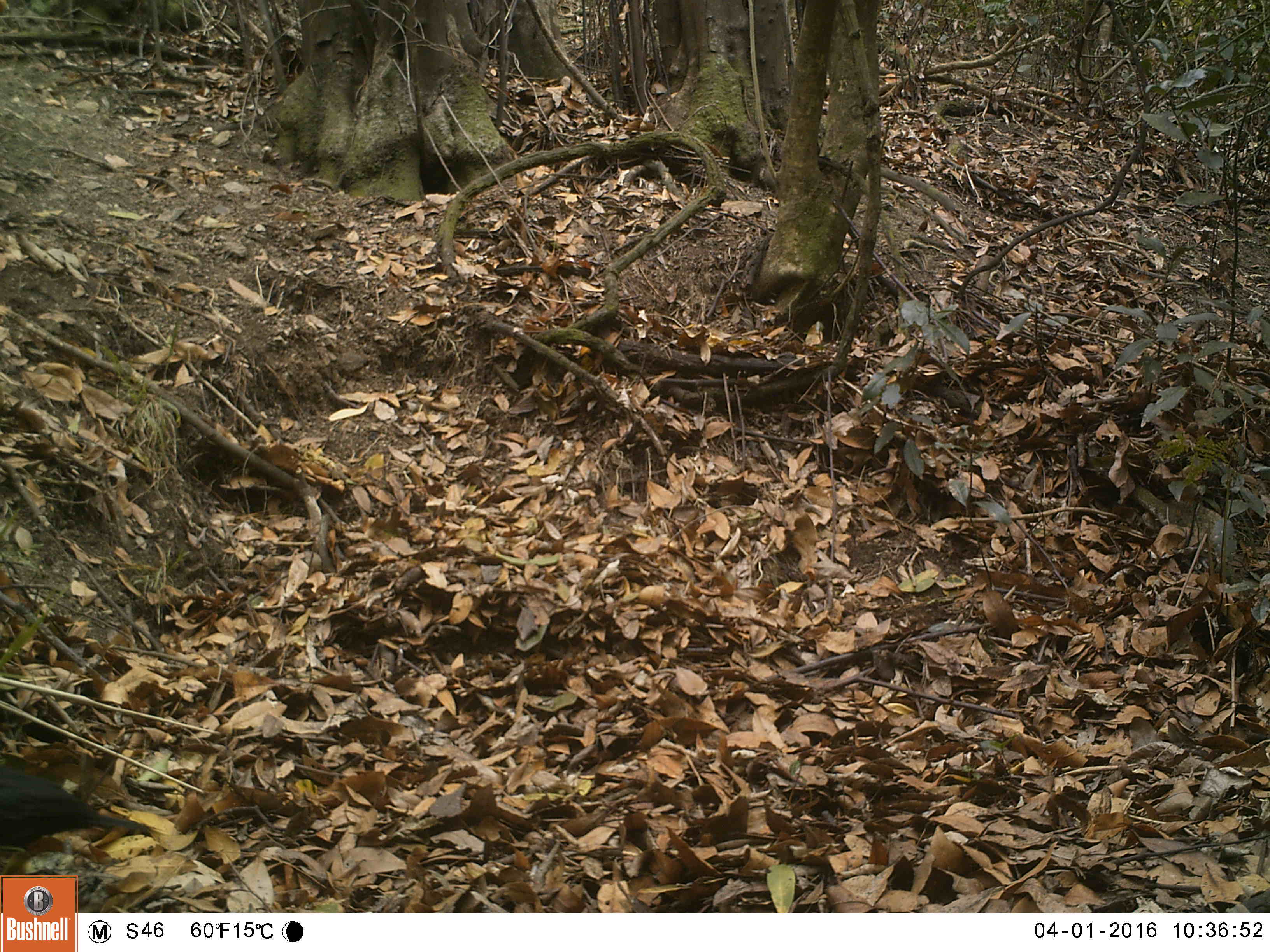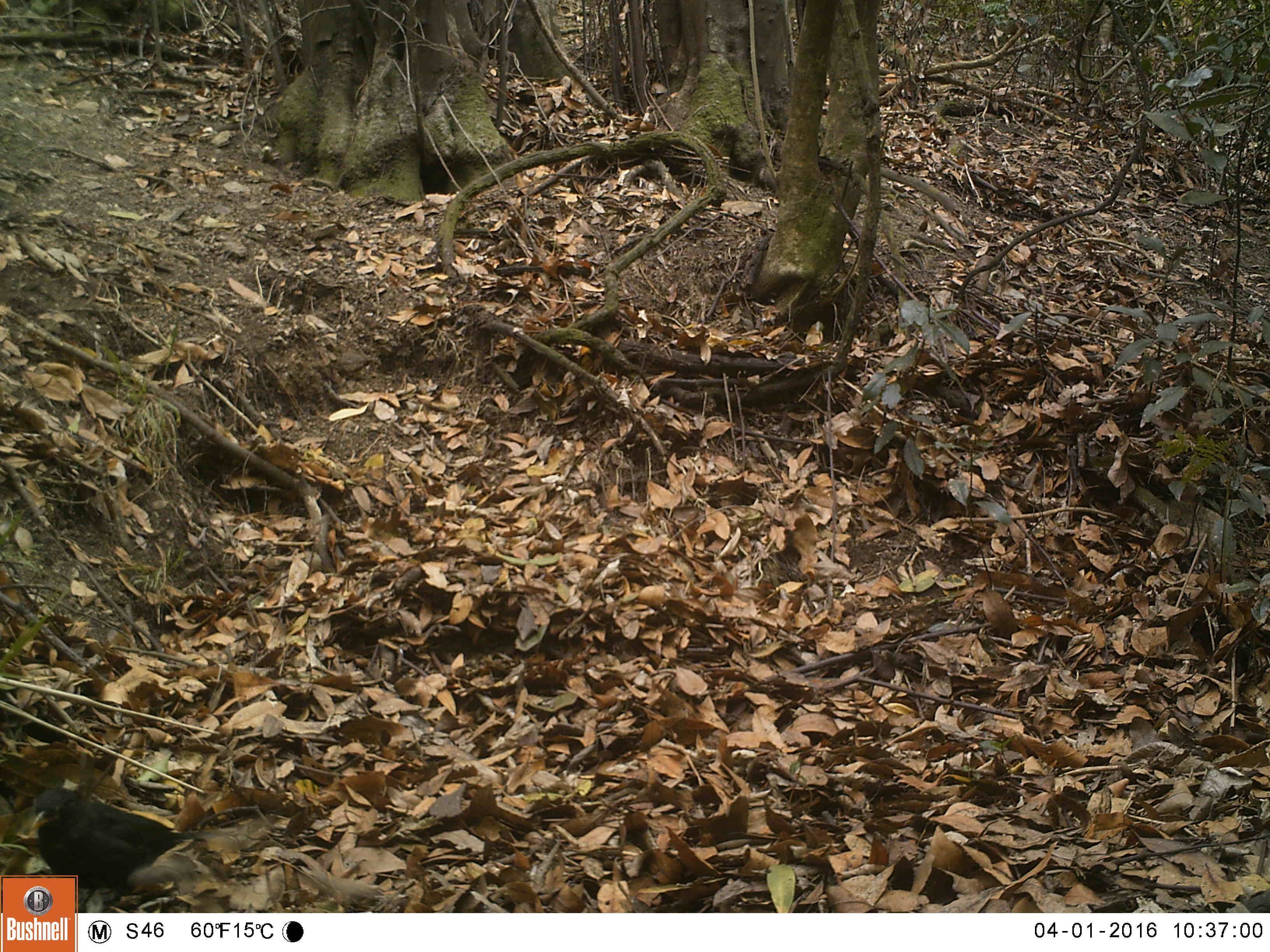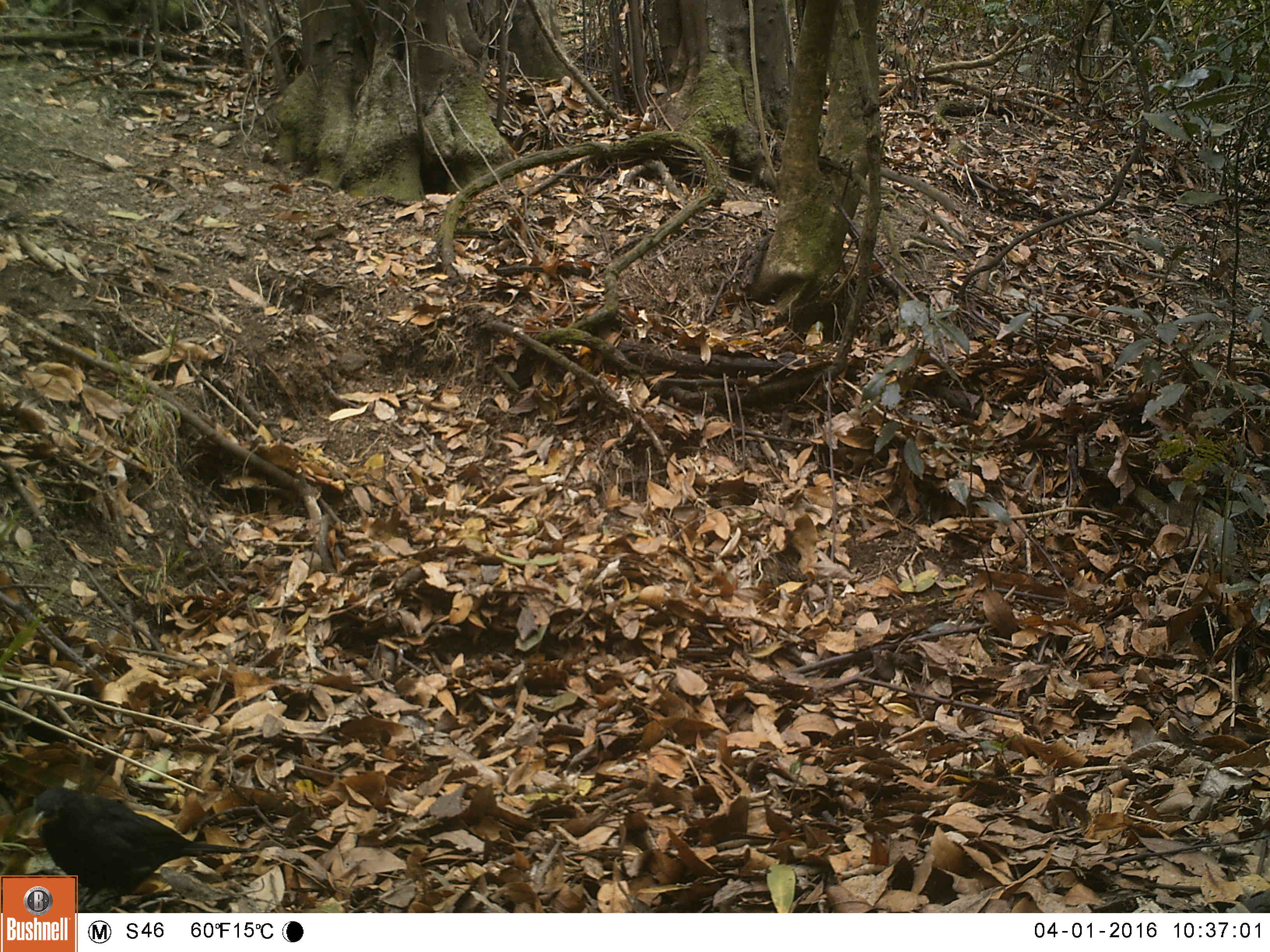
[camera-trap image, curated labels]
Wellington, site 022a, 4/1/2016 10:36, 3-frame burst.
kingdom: Animalia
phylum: Chordata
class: Aves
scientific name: Aves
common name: bird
Bird (Aves).